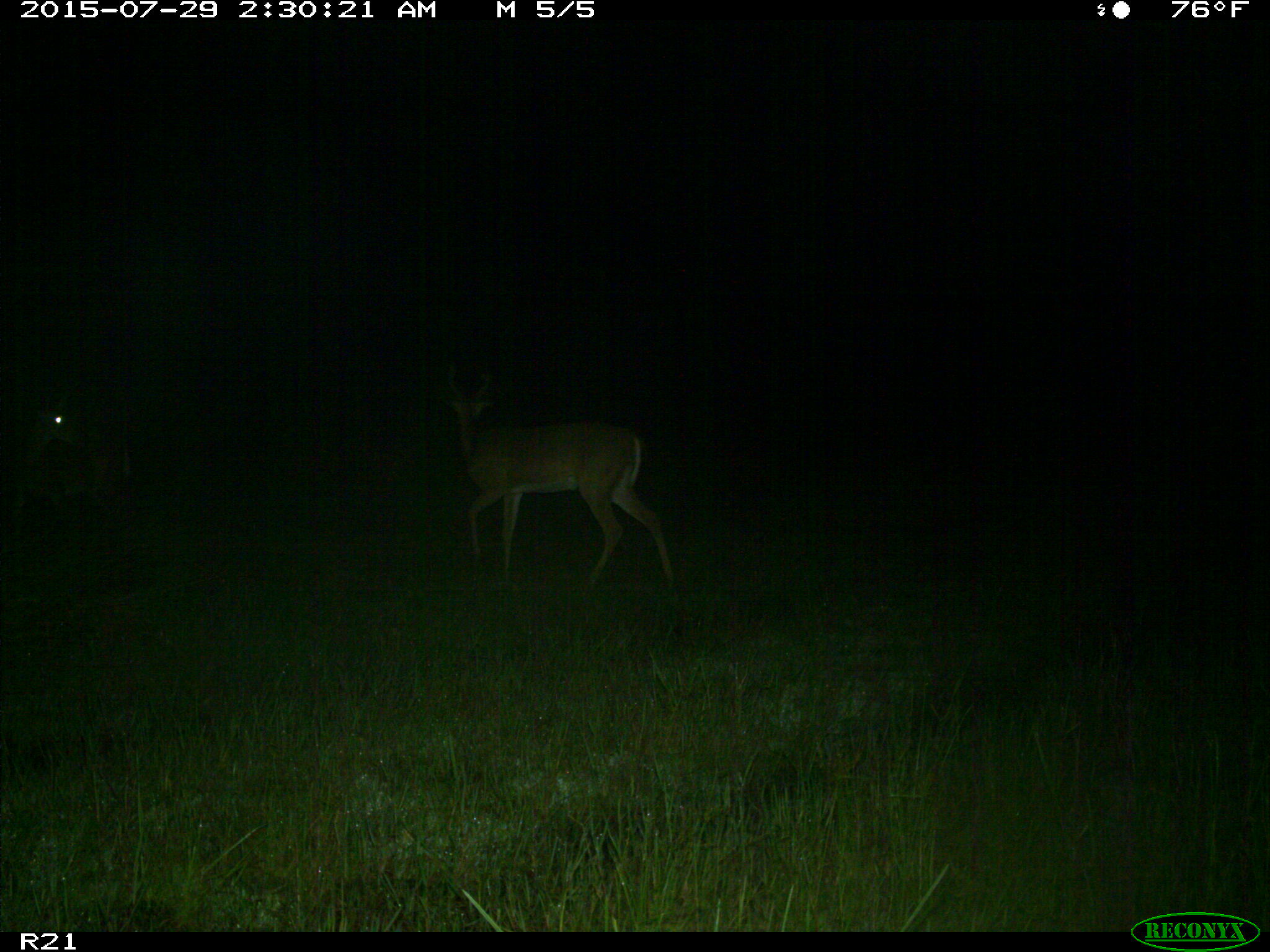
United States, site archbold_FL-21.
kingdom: Animalia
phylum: Chordata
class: Mammalia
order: Artiodactyla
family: Cervidae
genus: Odocoileus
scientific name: Odocoileus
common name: deer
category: unidentified deer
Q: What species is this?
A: Unidentified deer (deer) (Odocoileus).